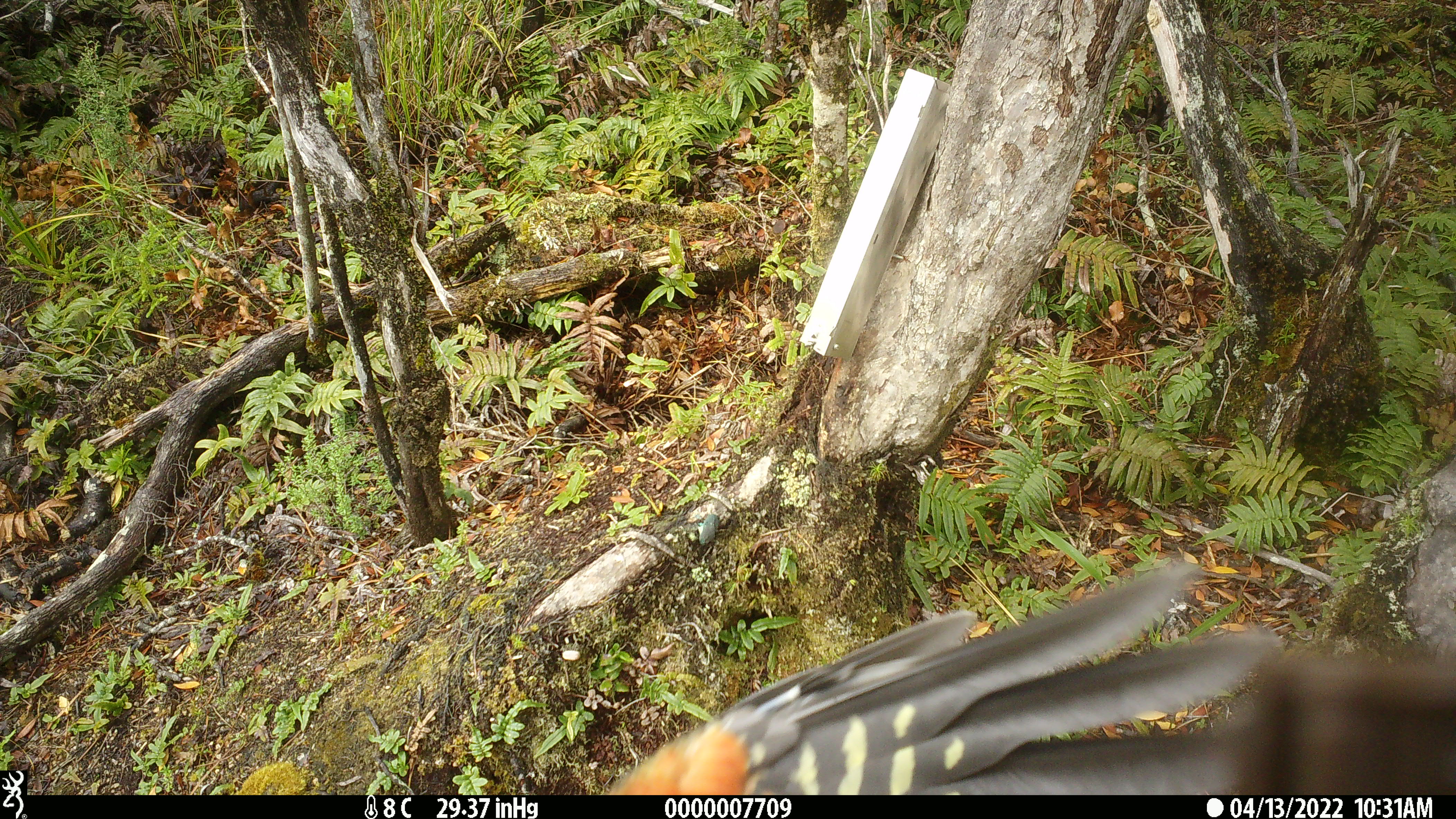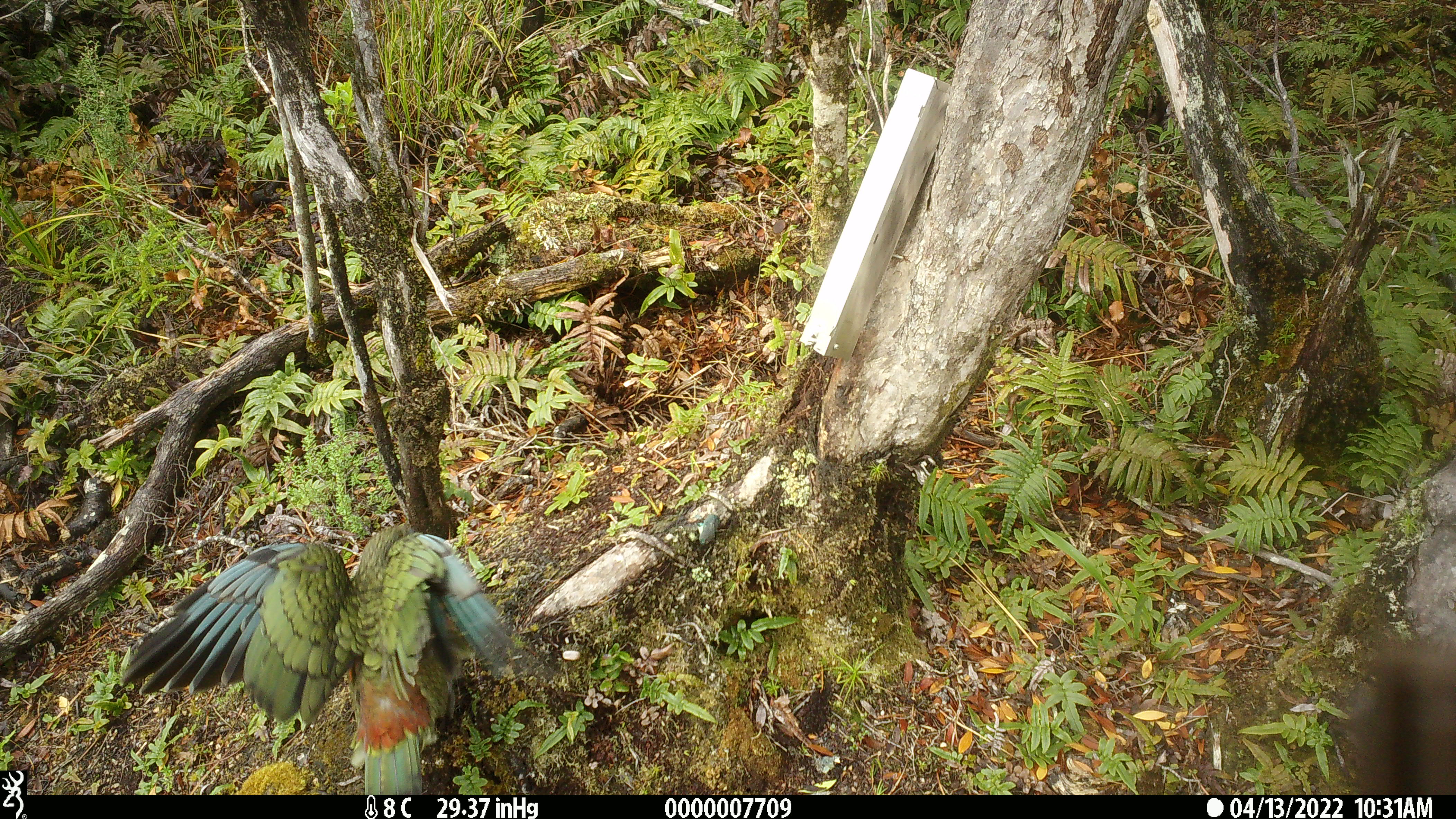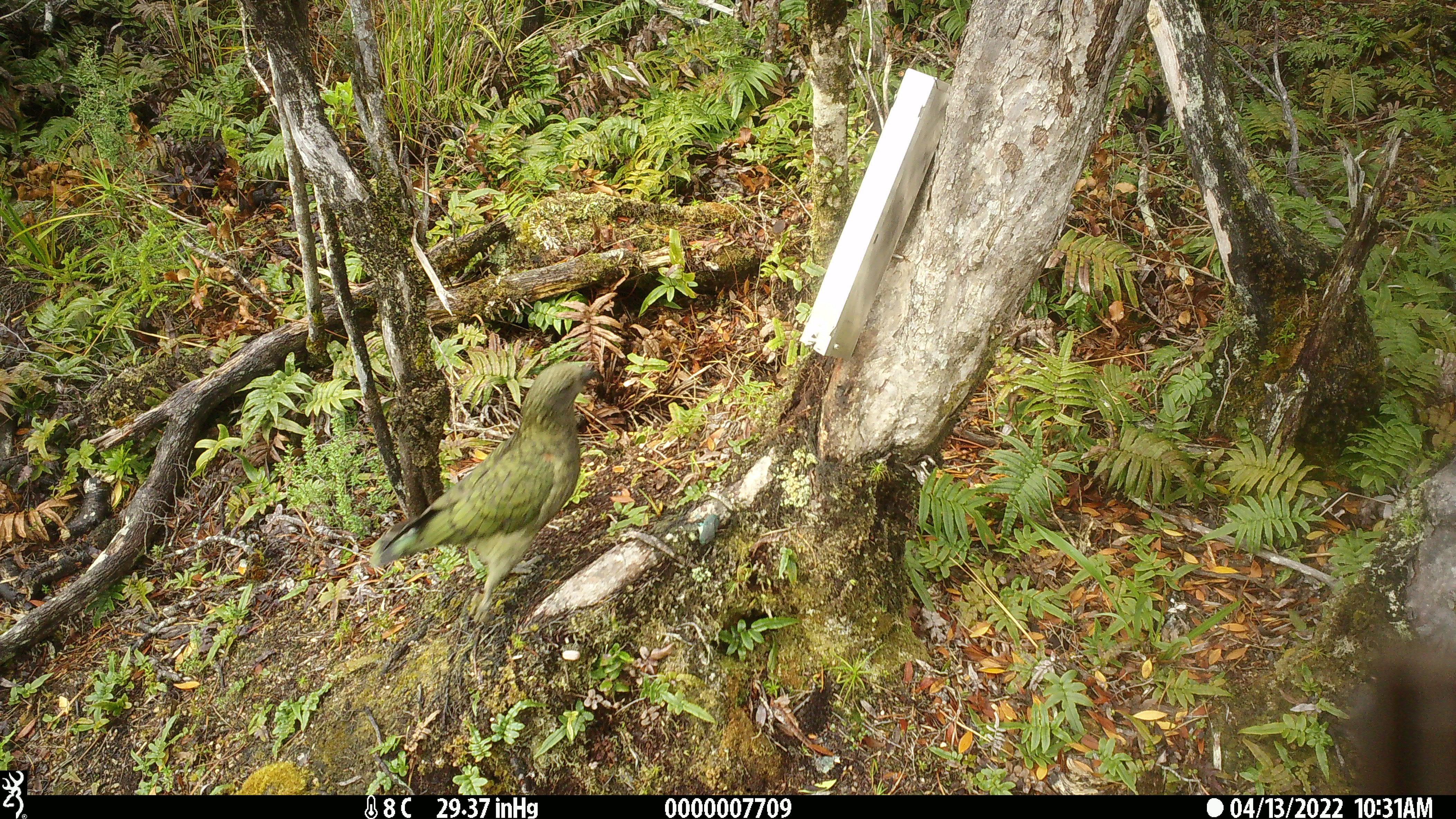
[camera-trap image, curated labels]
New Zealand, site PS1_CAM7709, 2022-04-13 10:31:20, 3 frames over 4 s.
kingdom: Animalia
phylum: Chordata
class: Aves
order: Psittaciformes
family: Strigopidae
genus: Nestor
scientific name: Nestor notabilis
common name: kea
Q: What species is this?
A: Kea (Nestor notabilis).